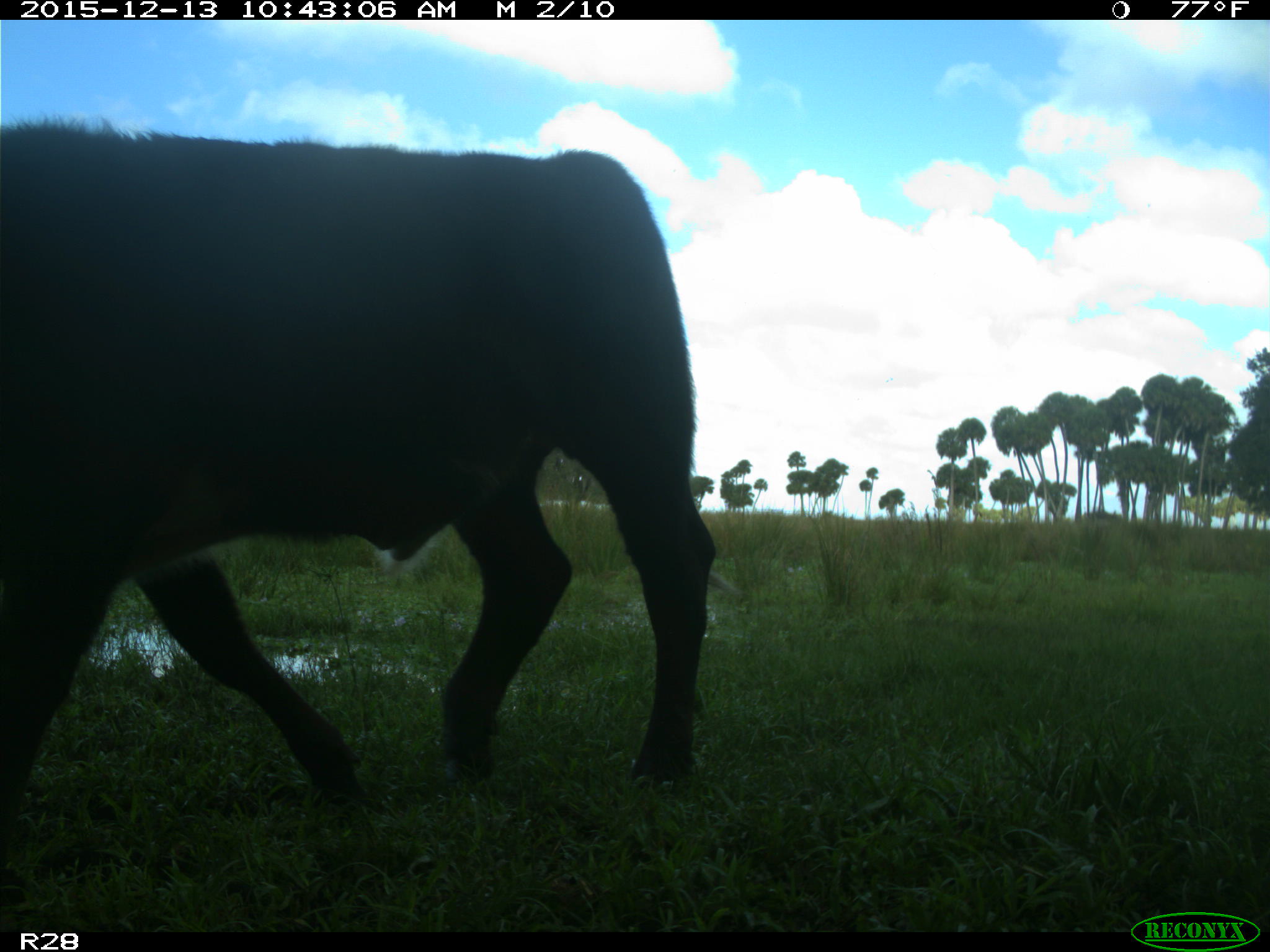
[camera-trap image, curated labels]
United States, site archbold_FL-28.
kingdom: Animalia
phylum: Chordata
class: Mammalia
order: Artiodactyla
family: Bovidae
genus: Bos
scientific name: Bos taurus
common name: domestic cow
Bos taurus (domestic cow).